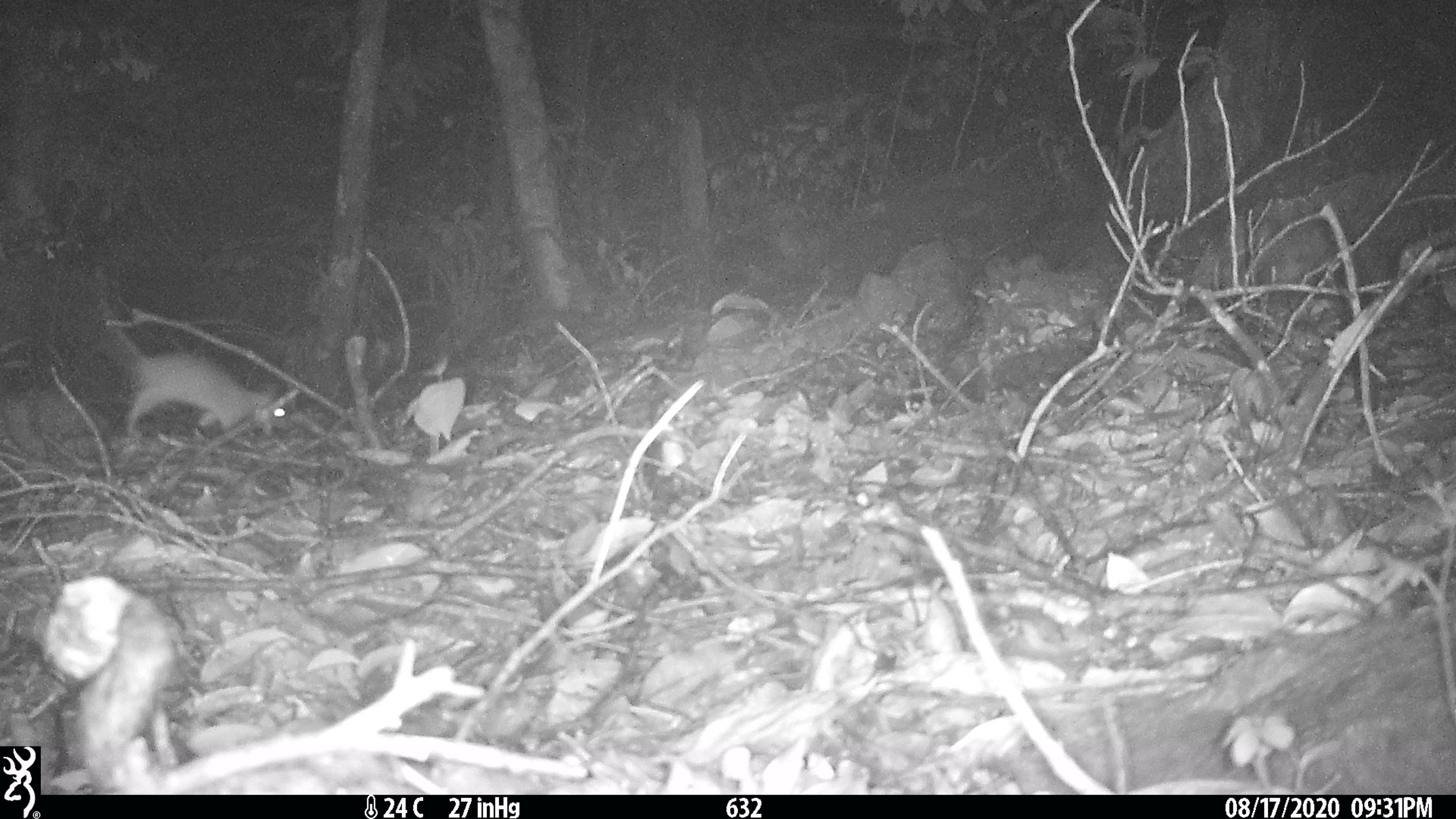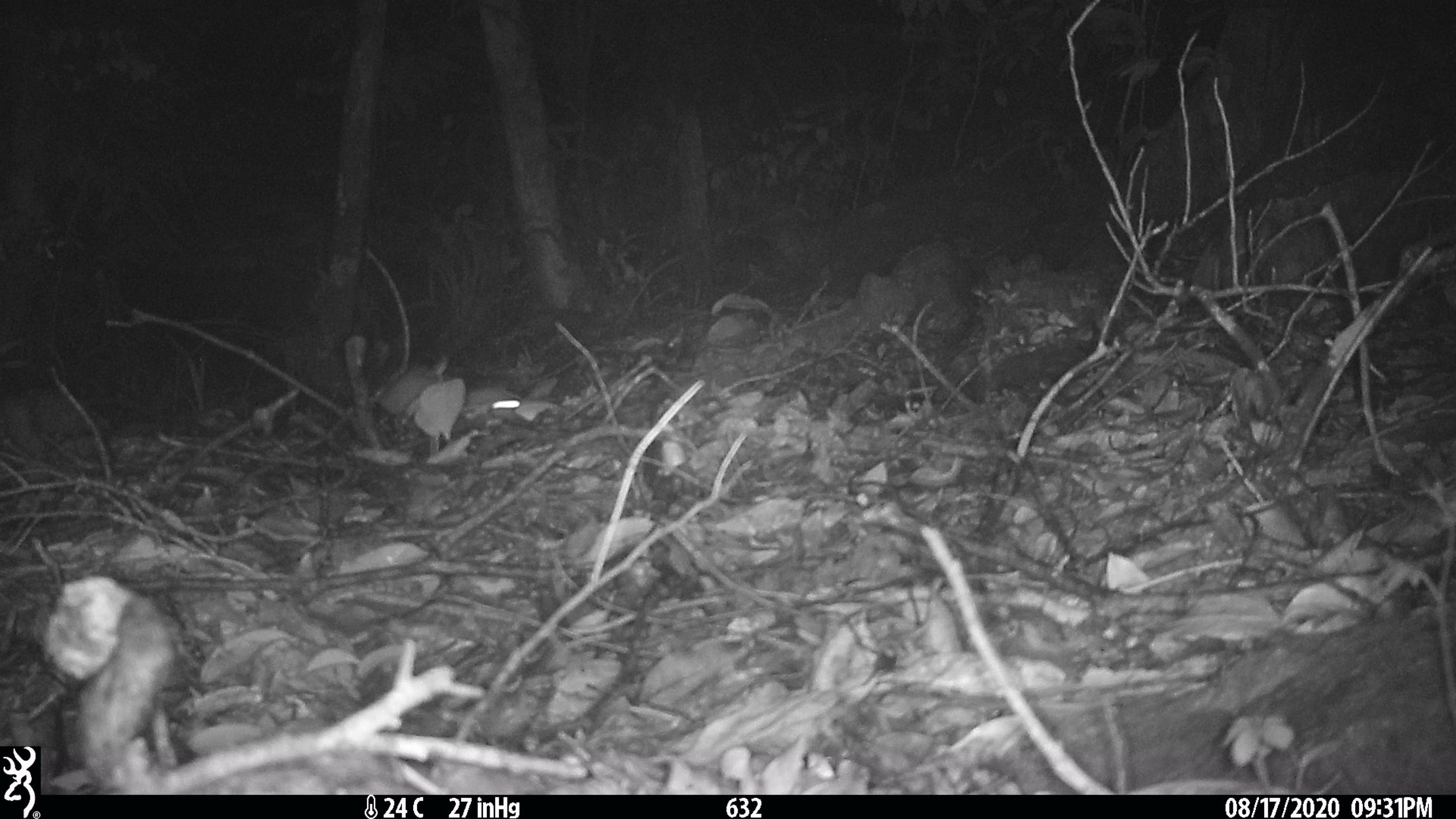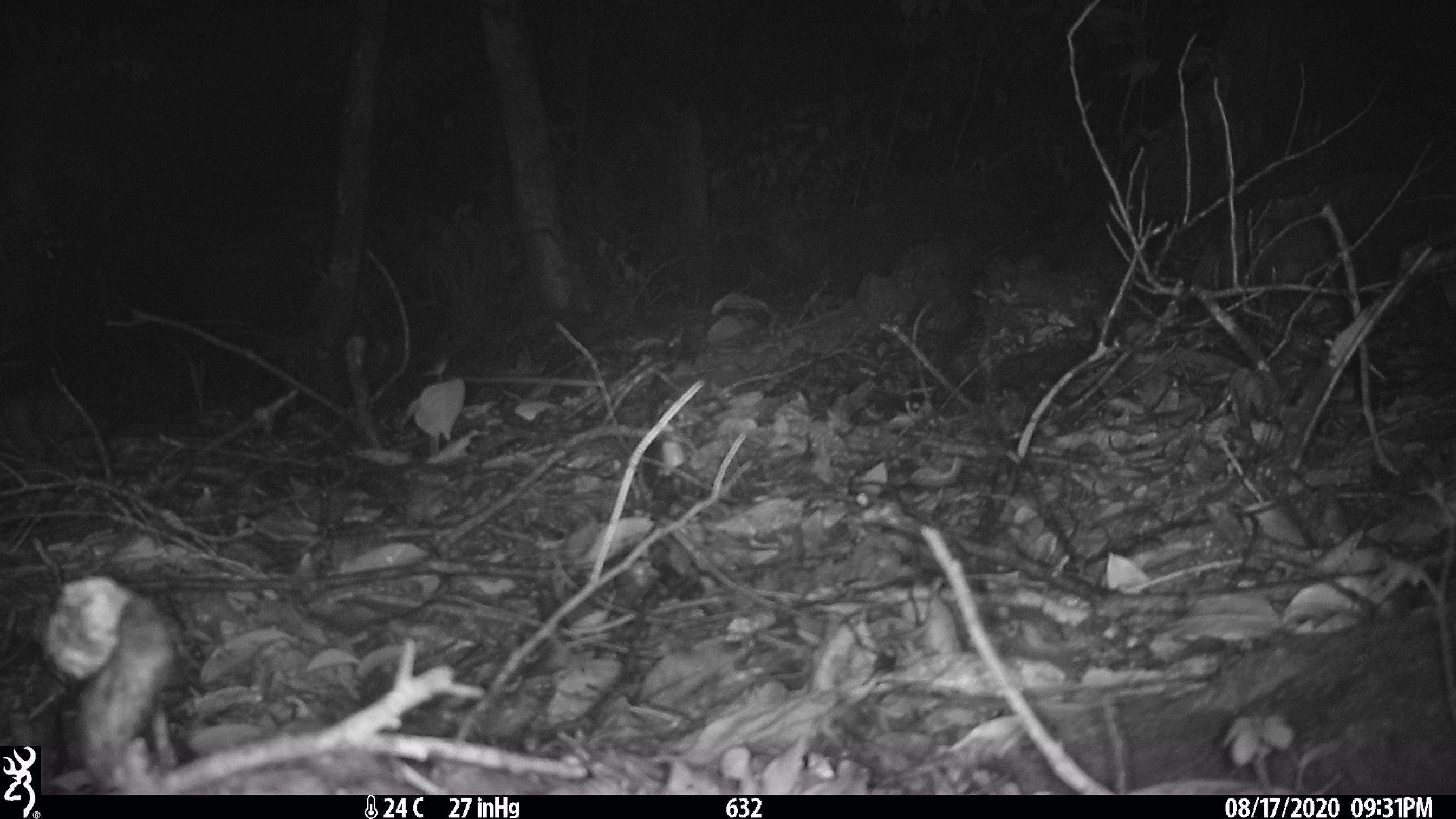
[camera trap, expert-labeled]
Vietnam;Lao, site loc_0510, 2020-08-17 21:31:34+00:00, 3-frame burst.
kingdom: Animalia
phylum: Chordata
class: Mammalia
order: Rodentia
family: Muridae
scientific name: Muridae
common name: old-world mice and rats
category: unidentified murid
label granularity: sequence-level